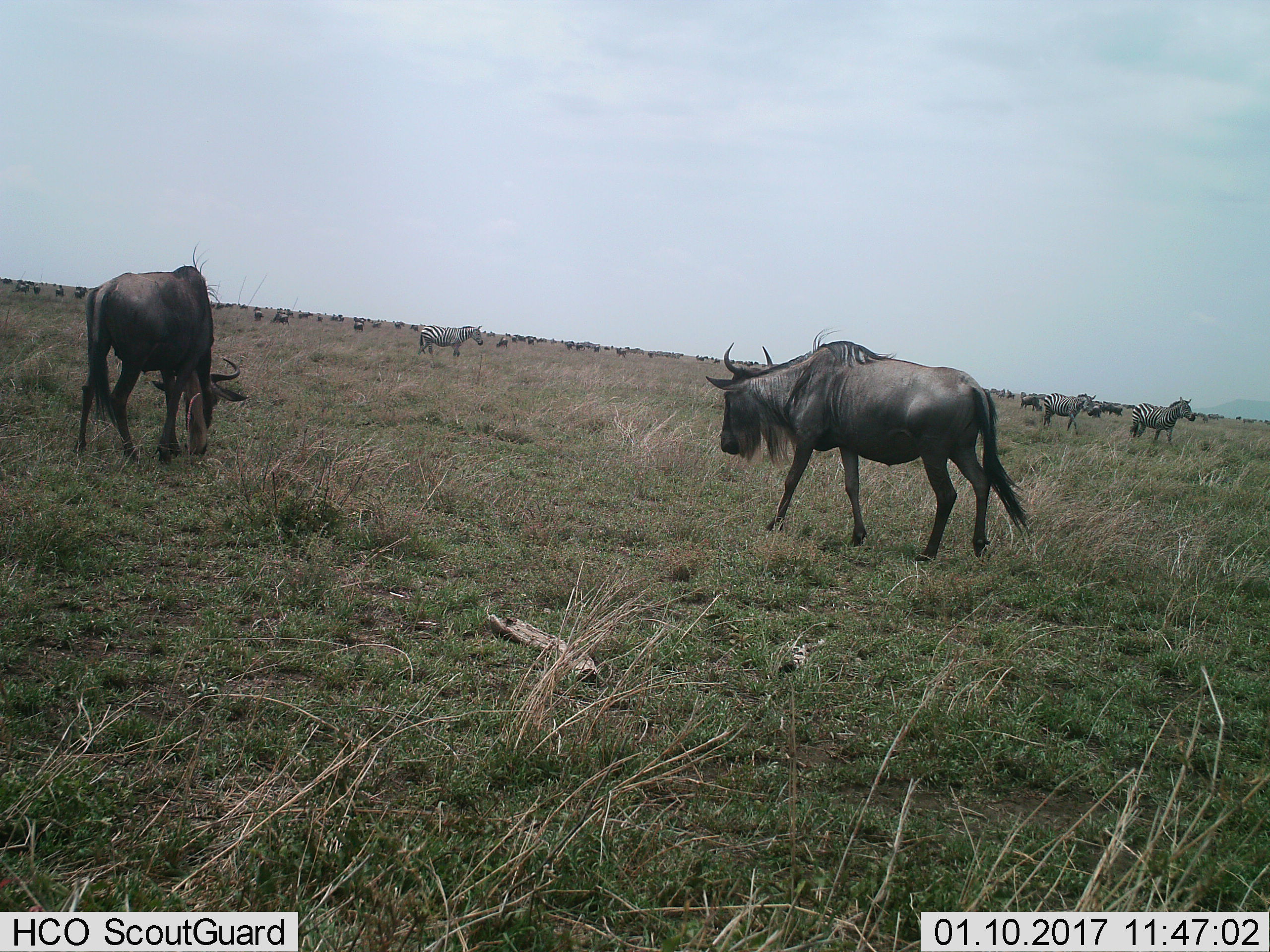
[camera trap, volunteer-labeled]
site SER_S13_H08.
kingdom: Animalia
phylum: Chordata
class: Mammalia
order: Artiodactyla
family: Bovidae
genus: Connochaetes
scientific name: Connochaetes taurinus taurinus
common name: blue wildebeest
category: wildebeestblue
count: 11-50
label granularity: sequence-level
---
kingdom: Animalia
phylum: Chordata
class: Mammalia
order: Perissodactyla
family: Equidae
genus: Equus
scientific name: Equus quagga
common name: plains zebra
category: zebraplains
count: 3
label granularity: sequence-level